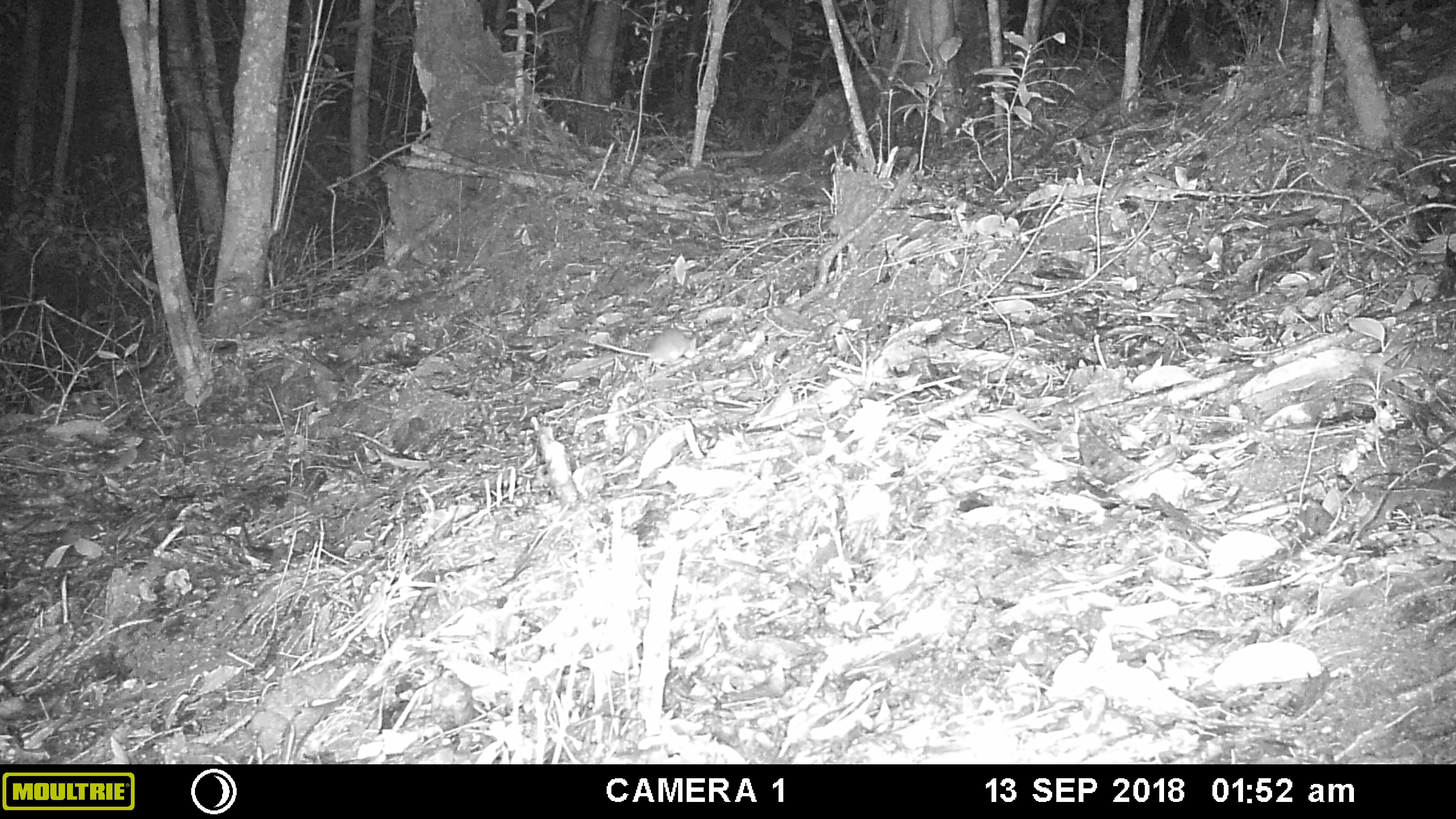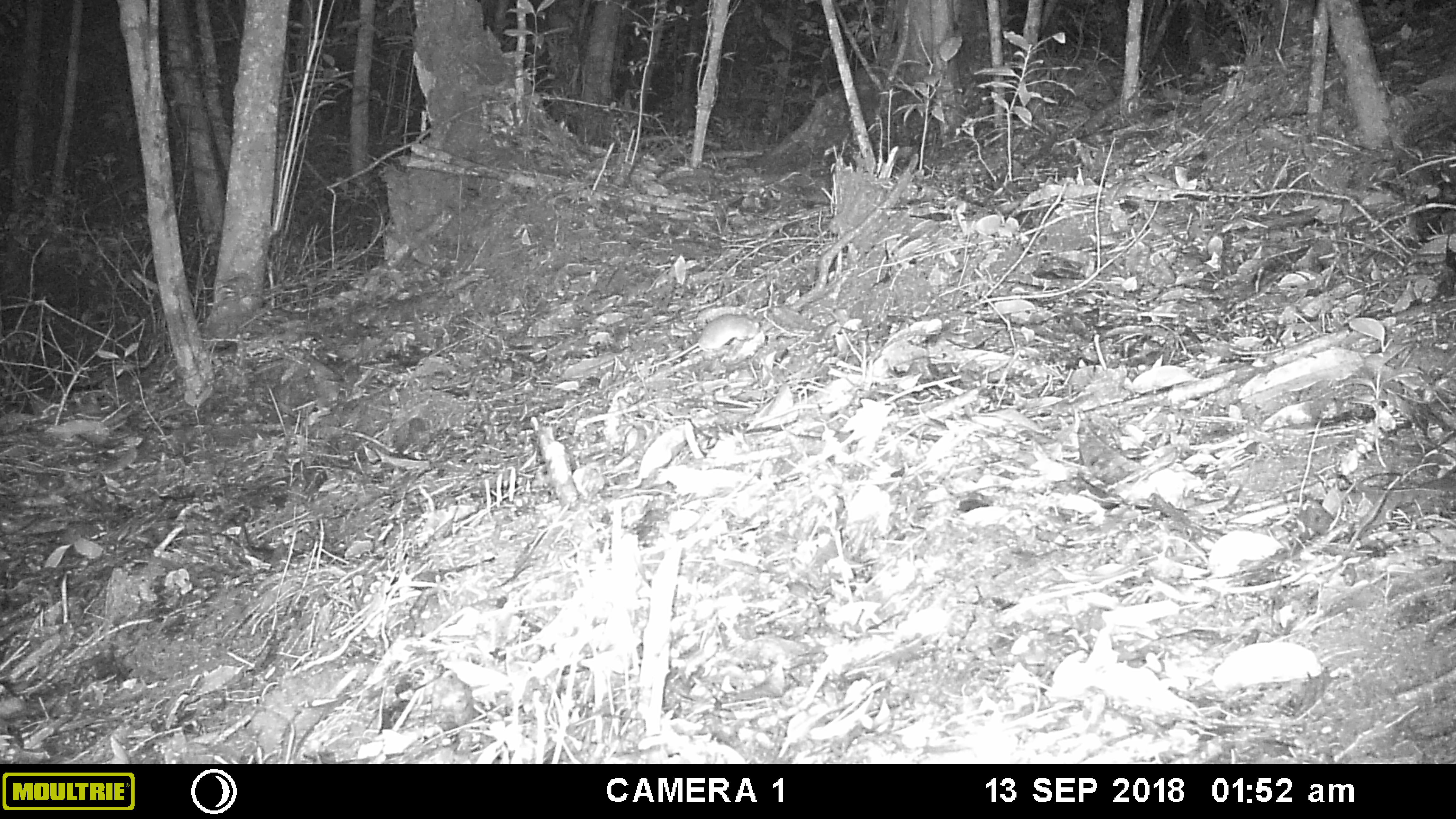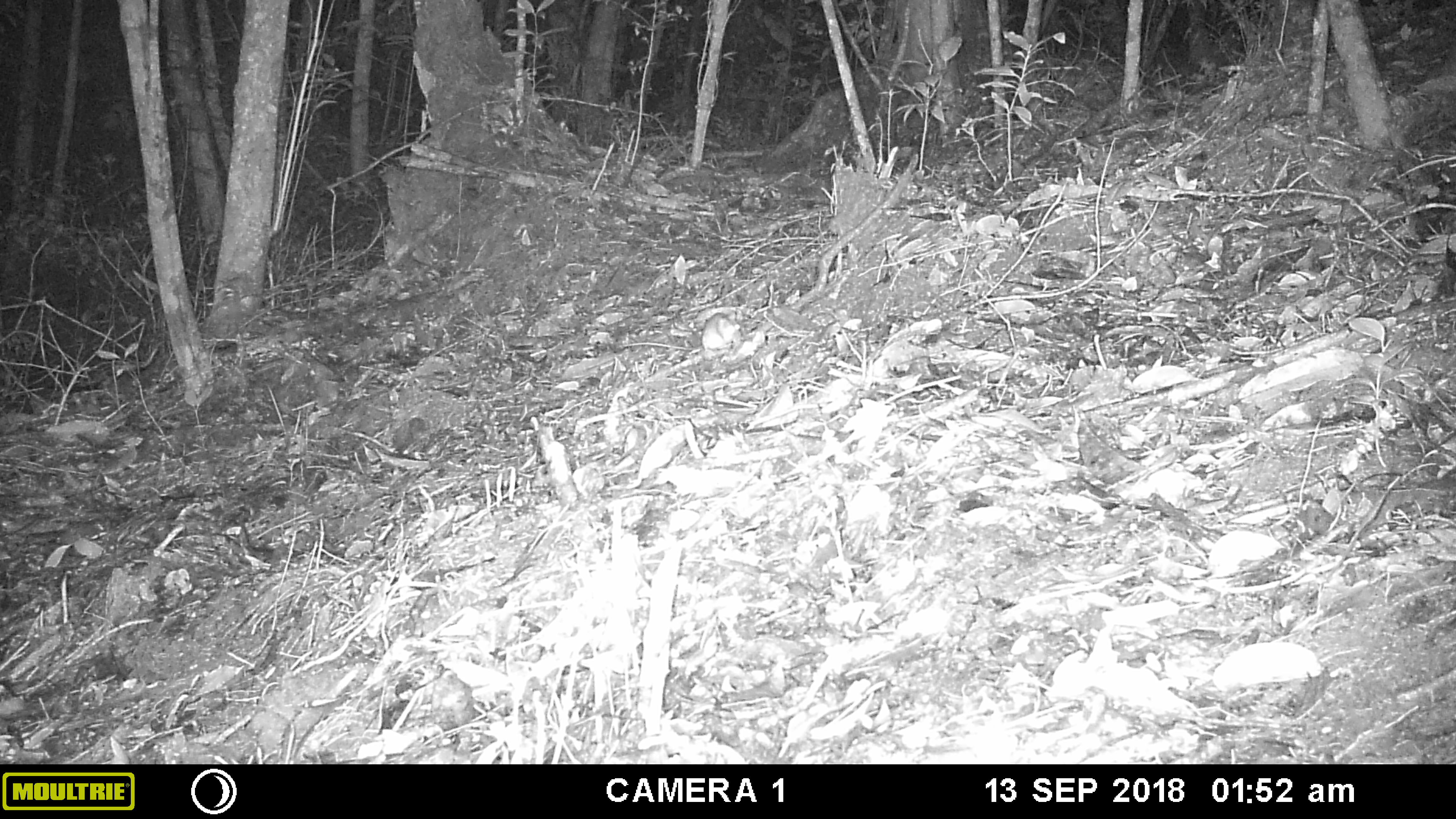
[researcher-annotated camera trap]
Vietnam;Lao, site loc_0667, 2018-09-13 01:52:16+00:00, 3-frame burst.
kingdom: Animalia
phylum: Chordata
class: Mammalia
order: Rodentia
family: Muridae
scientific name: Muridae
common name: old-world mice and rats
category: unidentified murid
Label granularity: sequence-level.